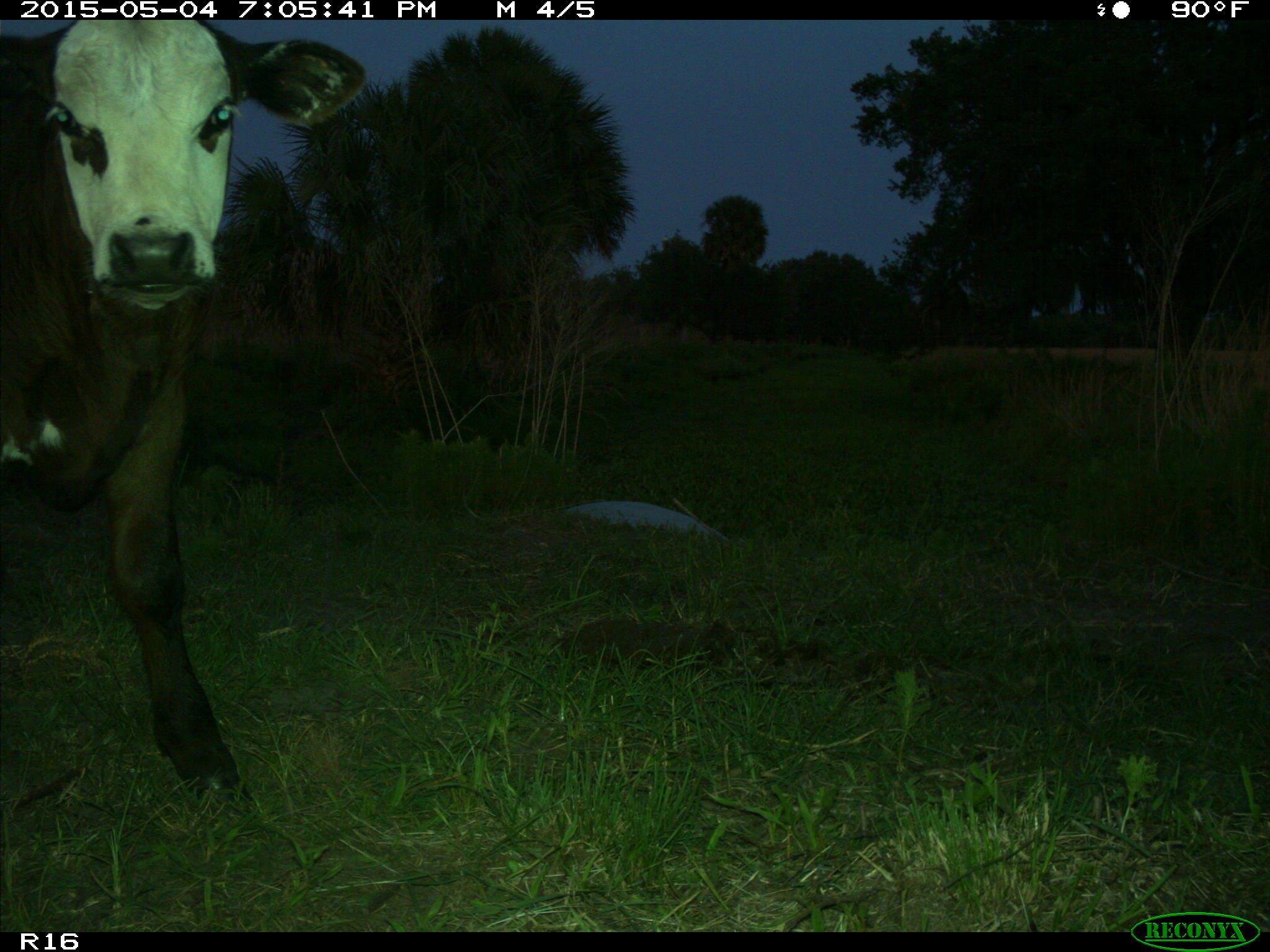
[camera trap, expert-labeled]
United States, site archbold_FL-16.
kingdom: Animalia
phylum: Chordata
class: Mammalia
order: Artiodactyla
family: Bovidae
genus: Bos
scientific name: Bos taurus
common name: domestic cow